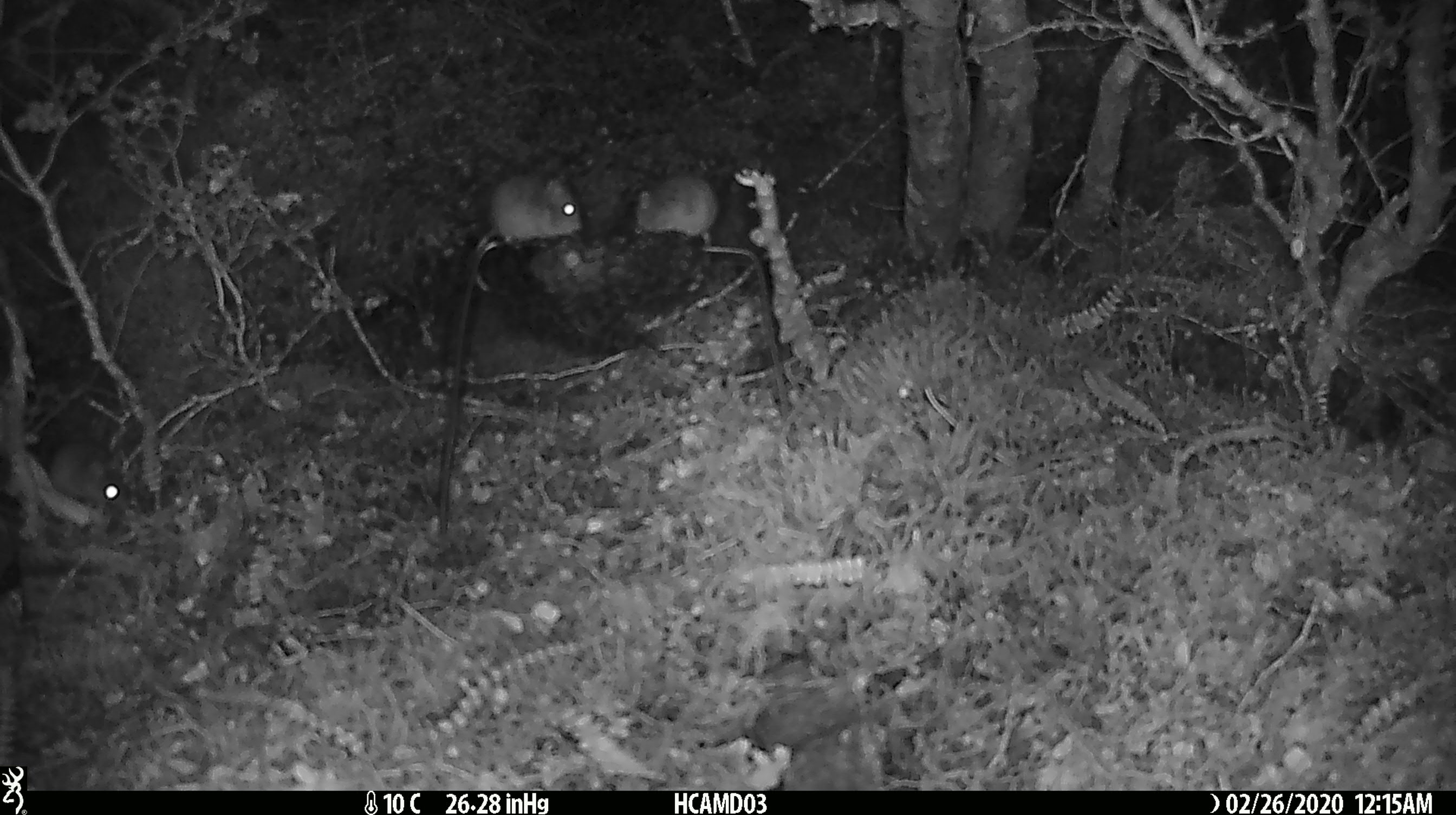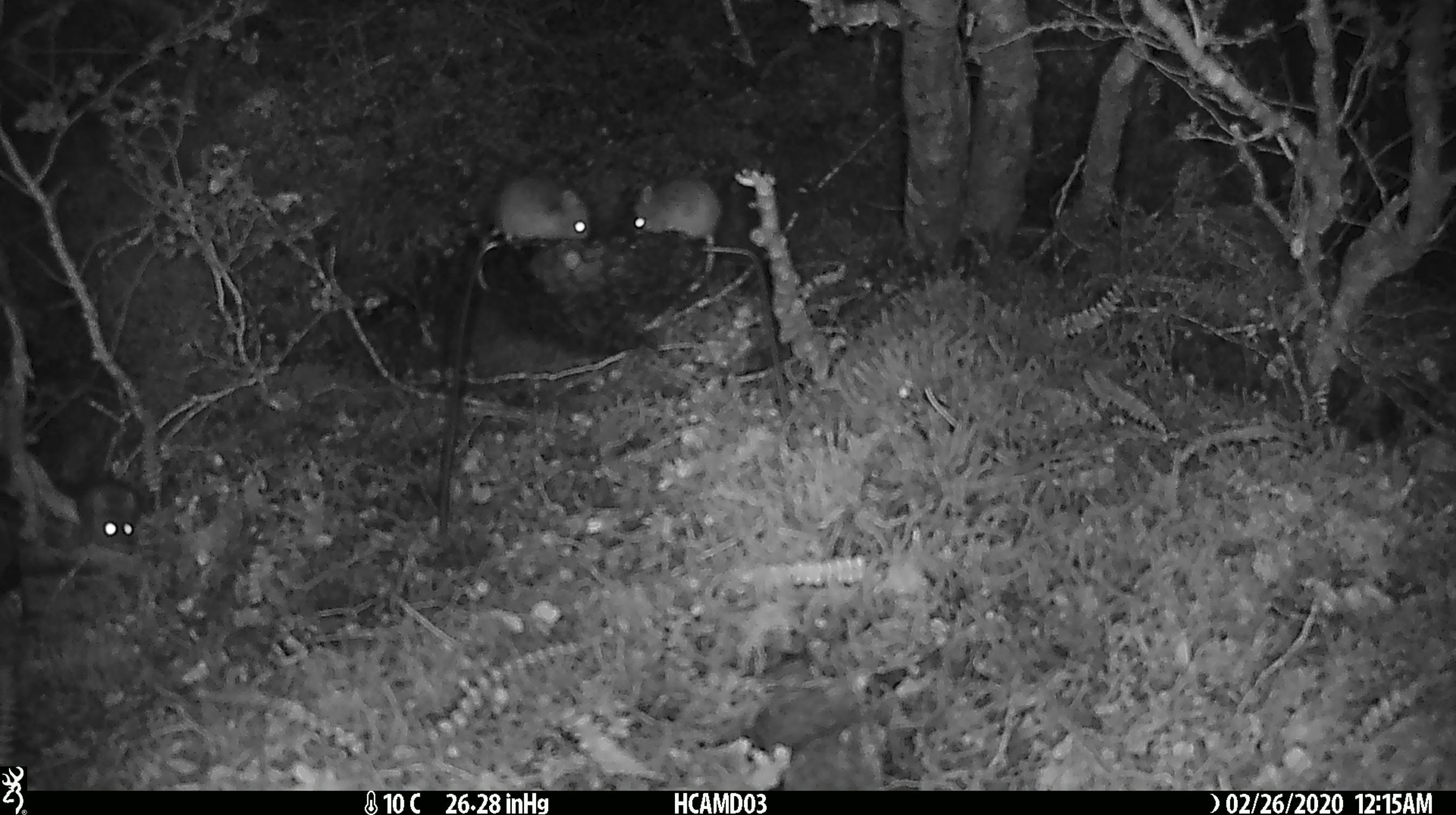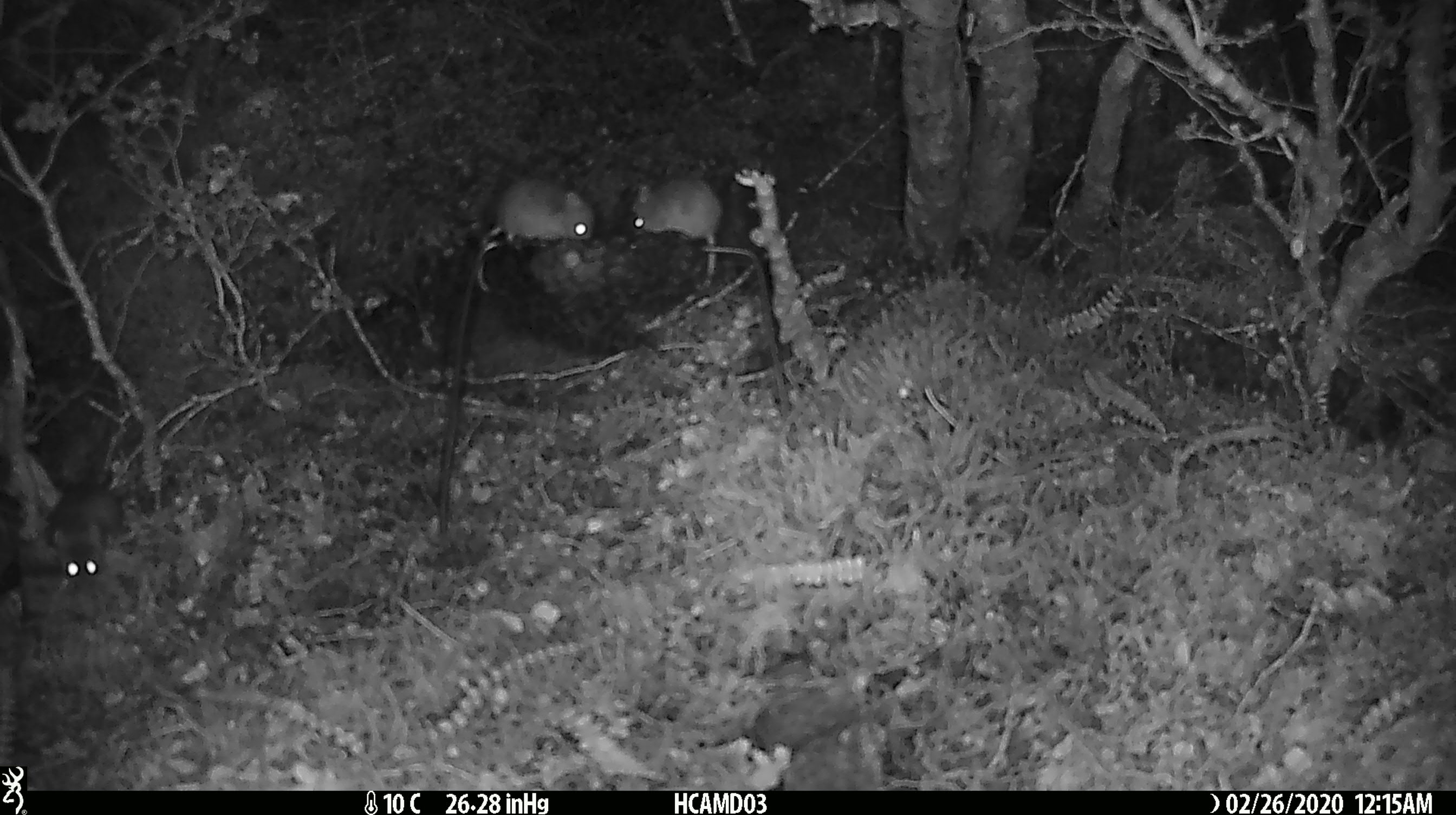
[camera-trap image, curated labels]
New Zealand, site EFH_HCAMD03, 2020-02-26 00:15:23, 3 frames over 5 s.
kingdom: Animalia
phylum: Chordata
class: Mammalia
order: Rodentia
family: Muridae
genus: Mus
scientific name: Mus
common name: mouse